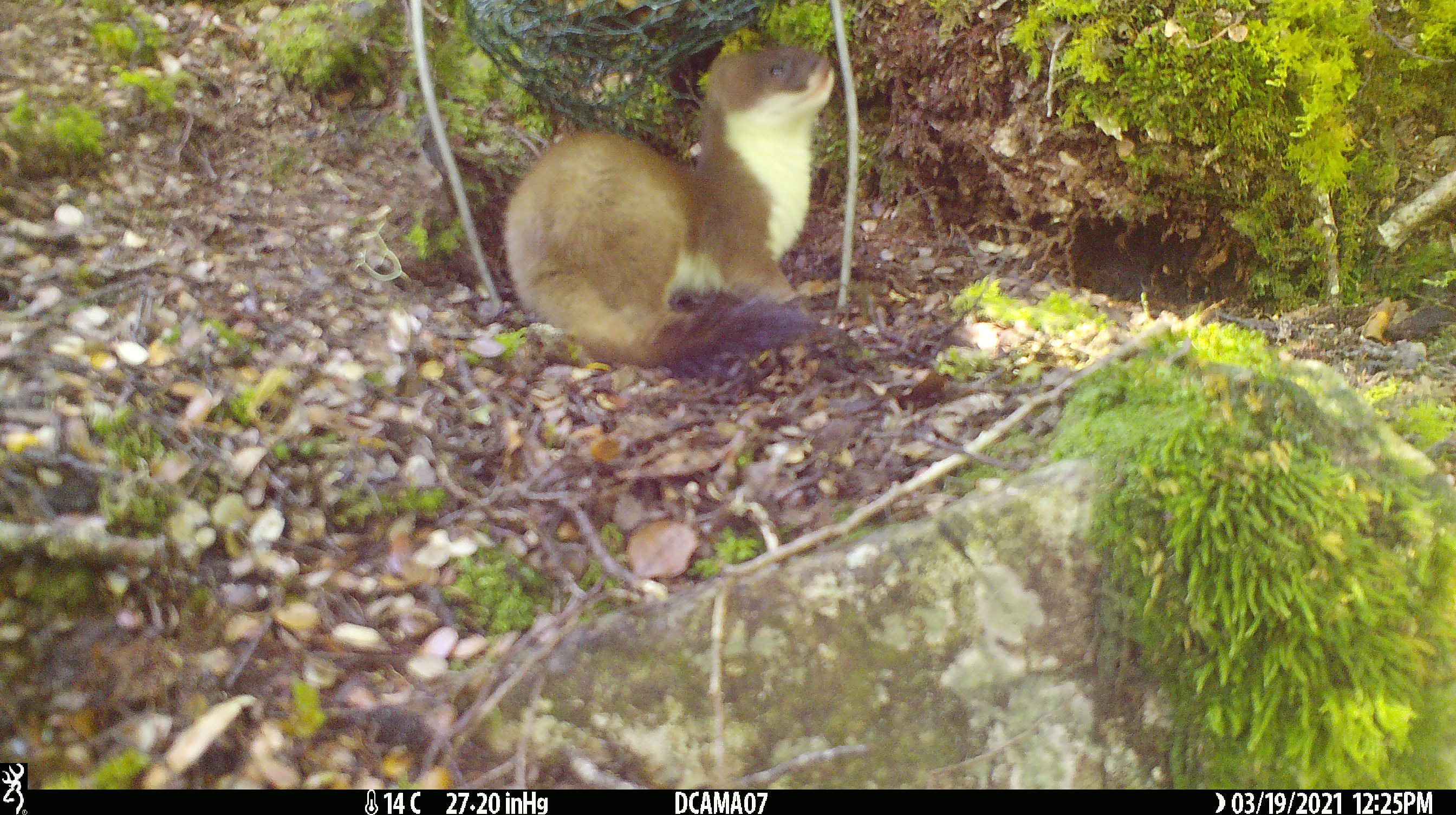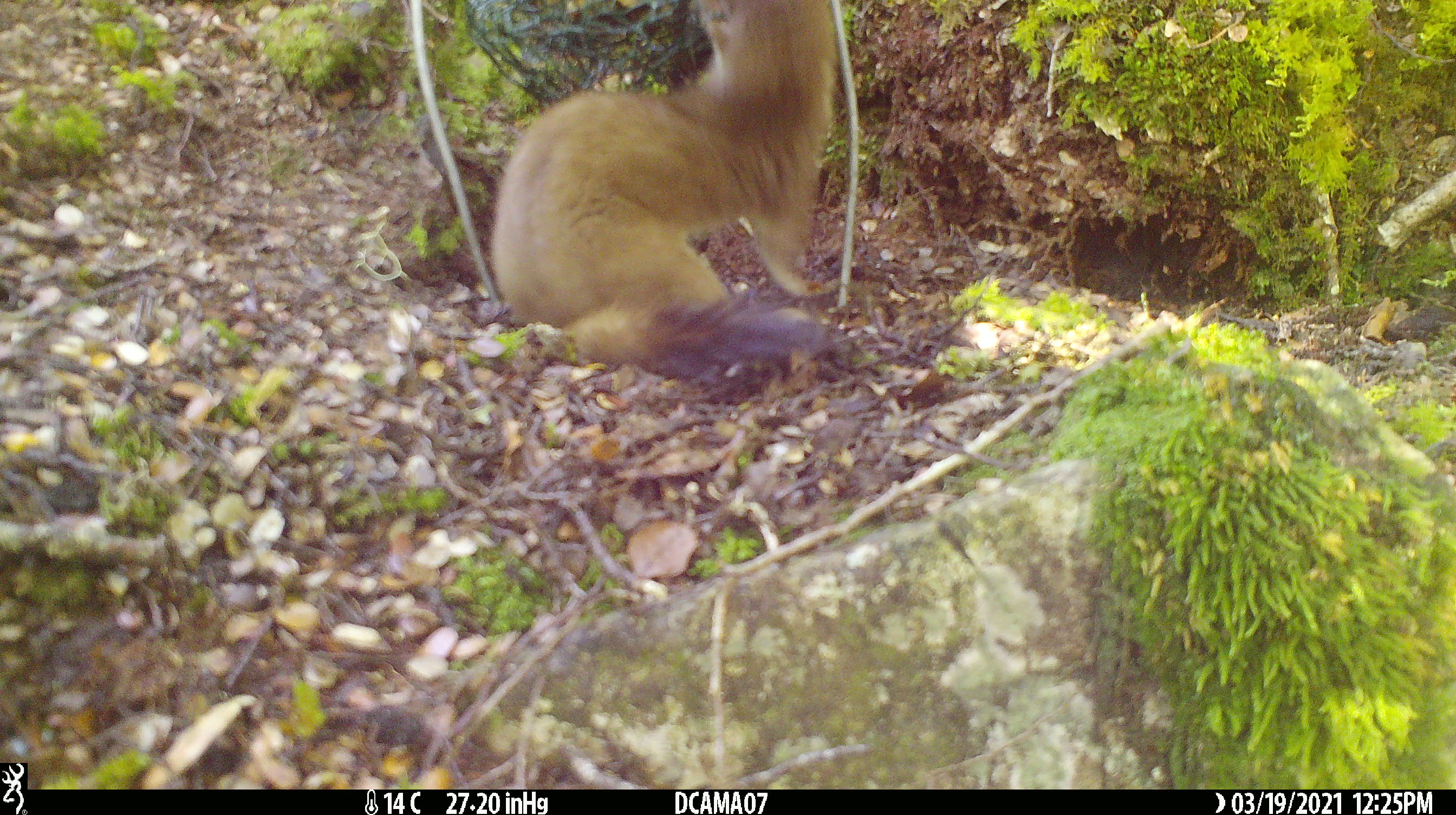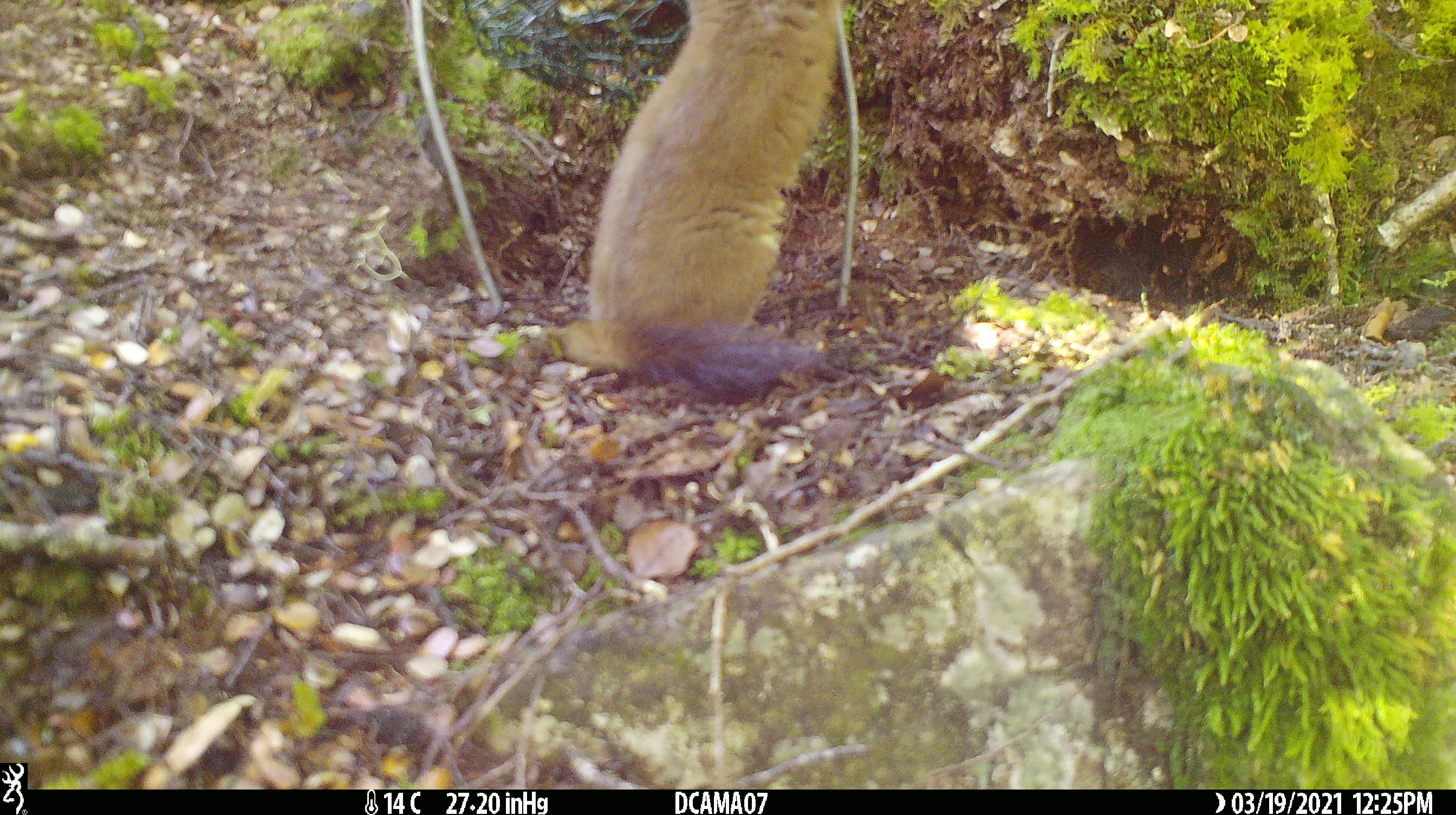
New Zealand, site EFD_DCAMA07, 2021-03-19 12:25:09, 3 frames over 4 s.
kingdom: Animalia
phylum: Chordata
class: Mammalia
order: Carnivora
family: Mustelidae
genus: Mustela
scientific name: Mustela erminea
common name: stoat